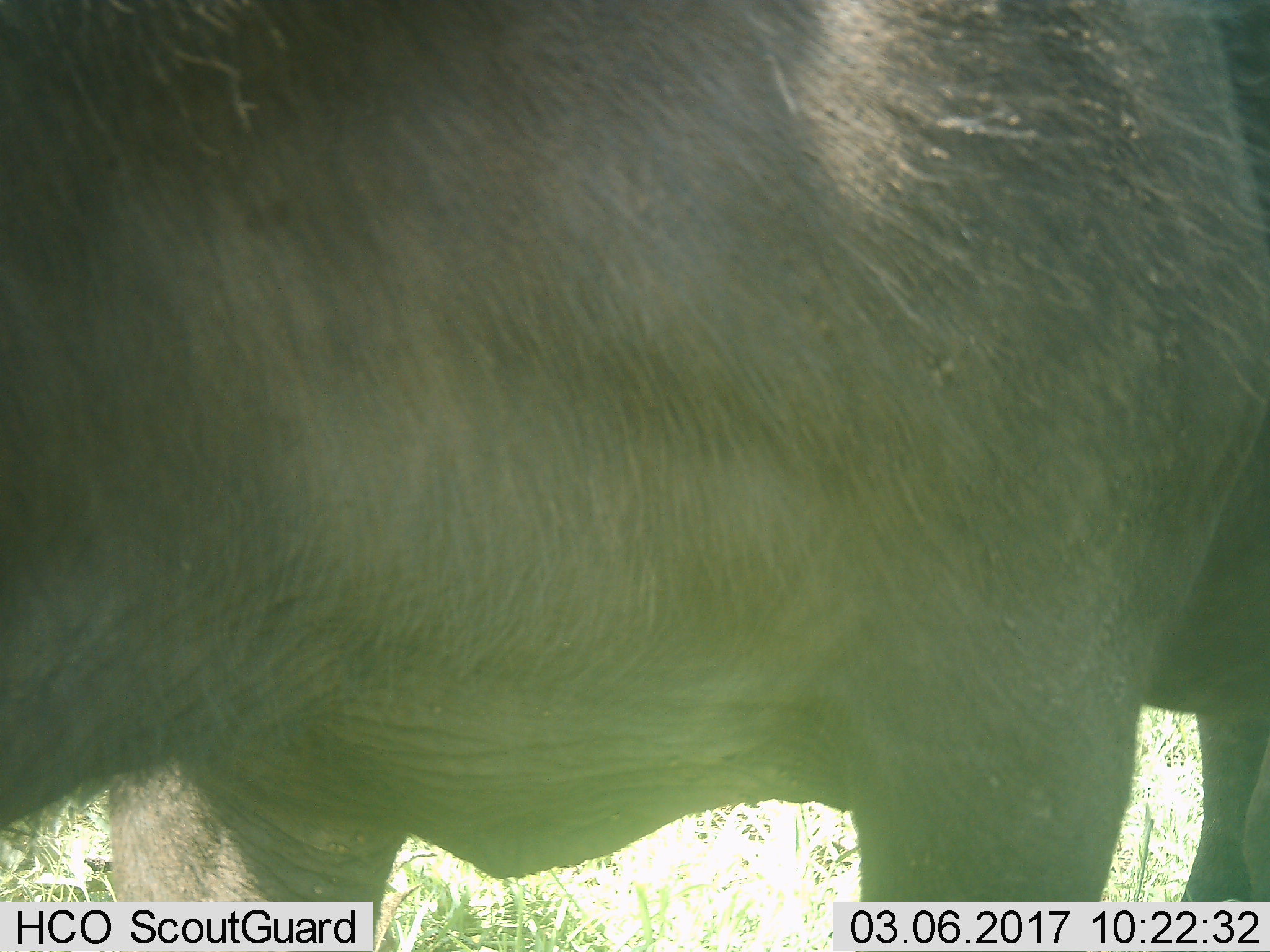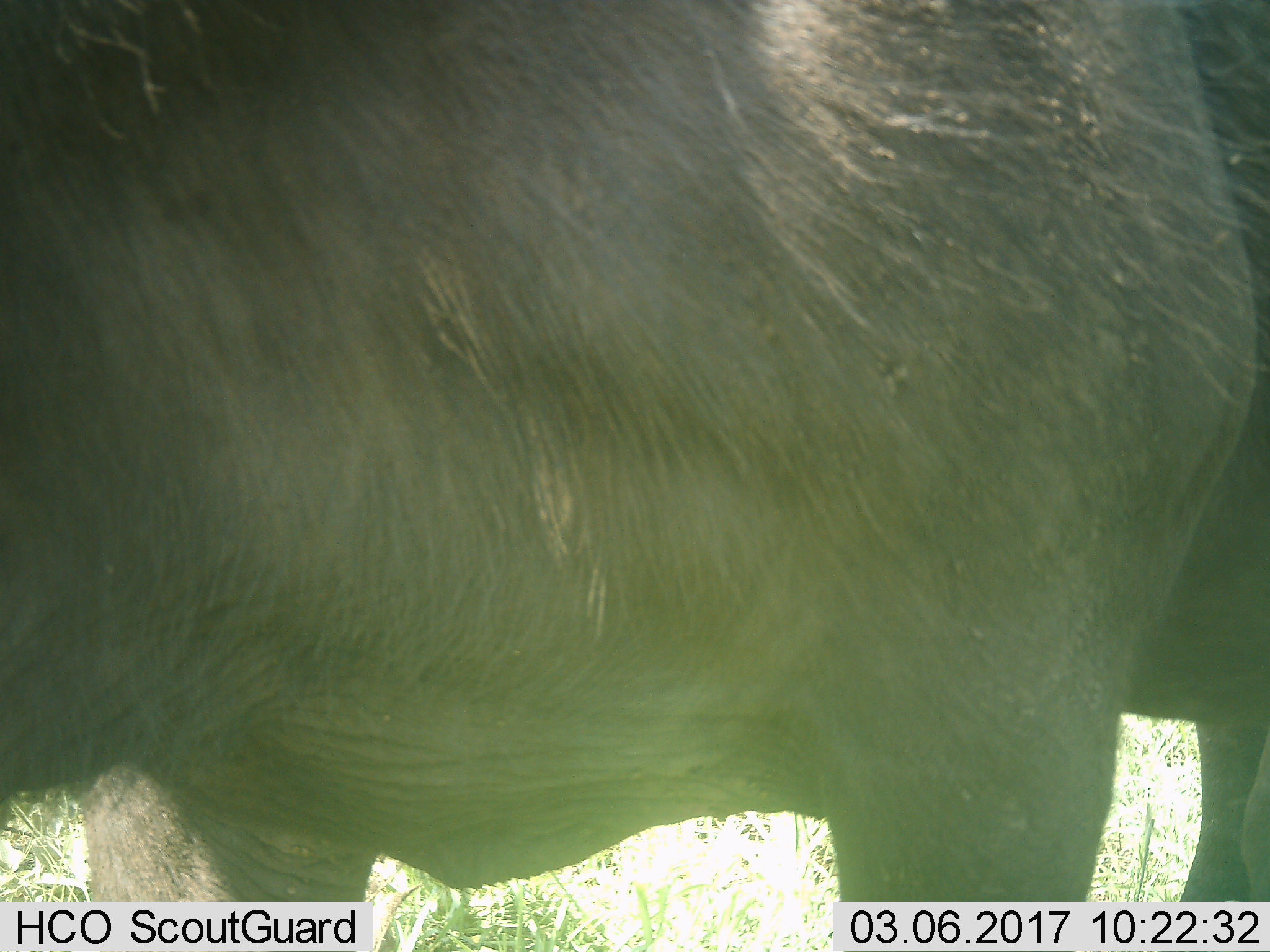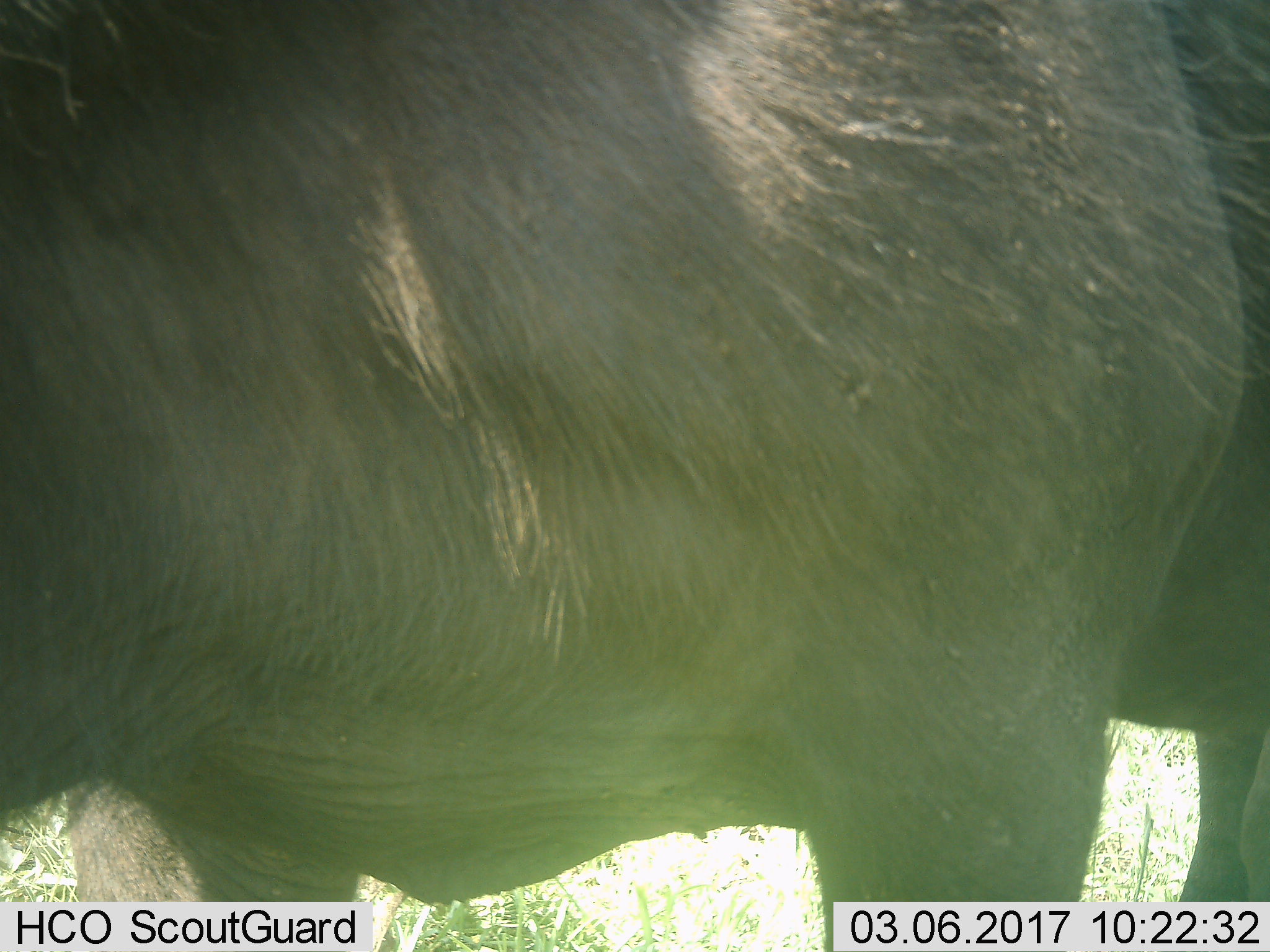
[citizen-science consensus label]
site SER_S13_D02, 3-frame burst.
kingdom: Animalia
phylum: Chordata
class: Mammalia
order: Artiodactyla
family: Bovidae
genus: Syncerus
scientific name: Syncerus caffer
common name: african buffalo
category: buffalo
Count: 1.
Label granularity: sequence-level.